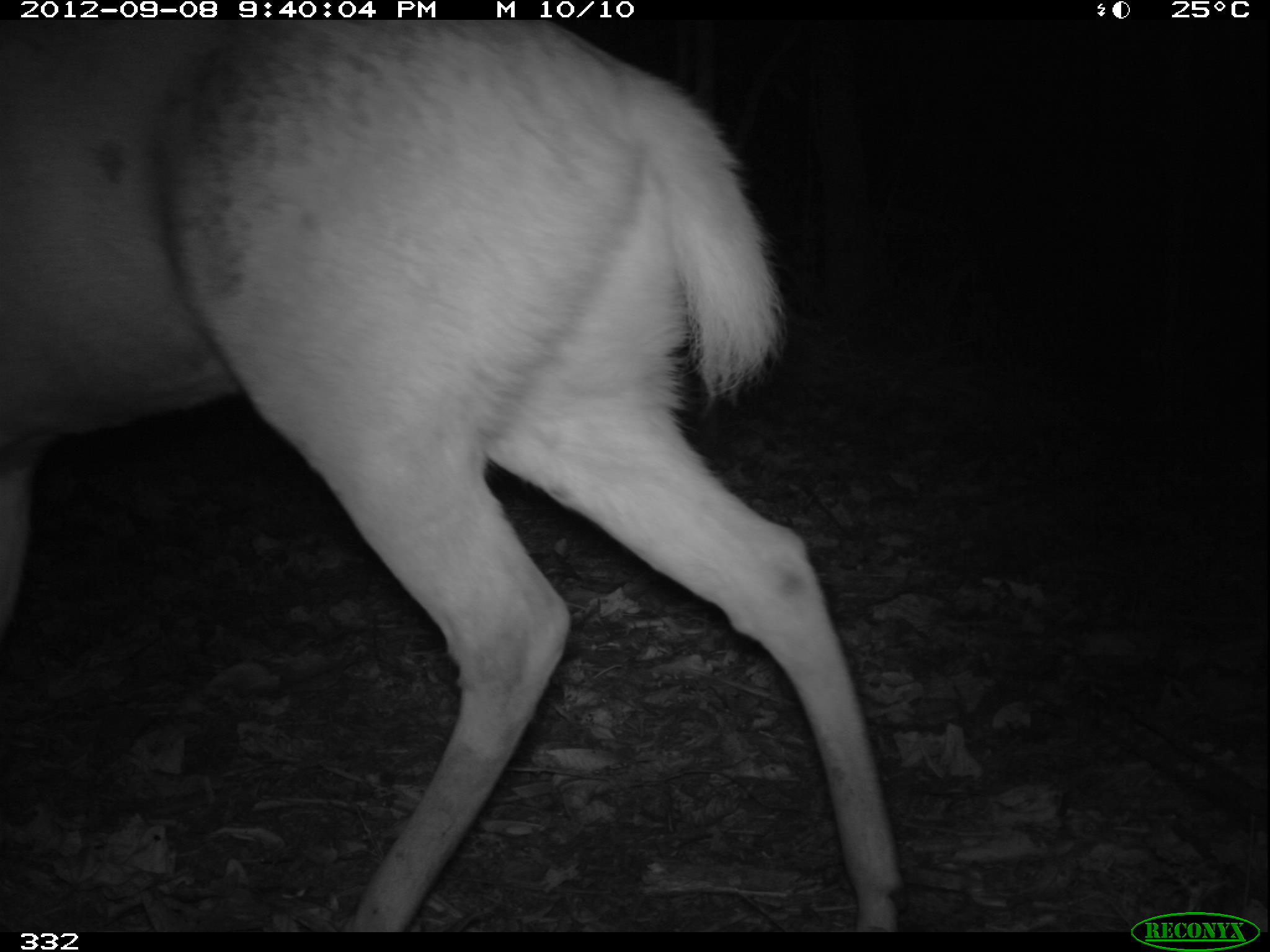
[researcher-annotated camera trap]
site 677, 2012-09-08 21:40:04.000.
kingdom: Animalia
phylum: Chordata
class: Mammalia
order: Artiodactyla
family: Cervidae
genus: Mazama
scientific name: Mazama americana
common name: red brocket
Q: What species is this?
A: Mazama americana (red brocket).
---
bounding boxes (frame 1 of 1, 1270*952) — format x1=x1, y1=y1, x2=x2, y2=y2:
mazama americana: x1=0, y1=20, x2=902, y2=932